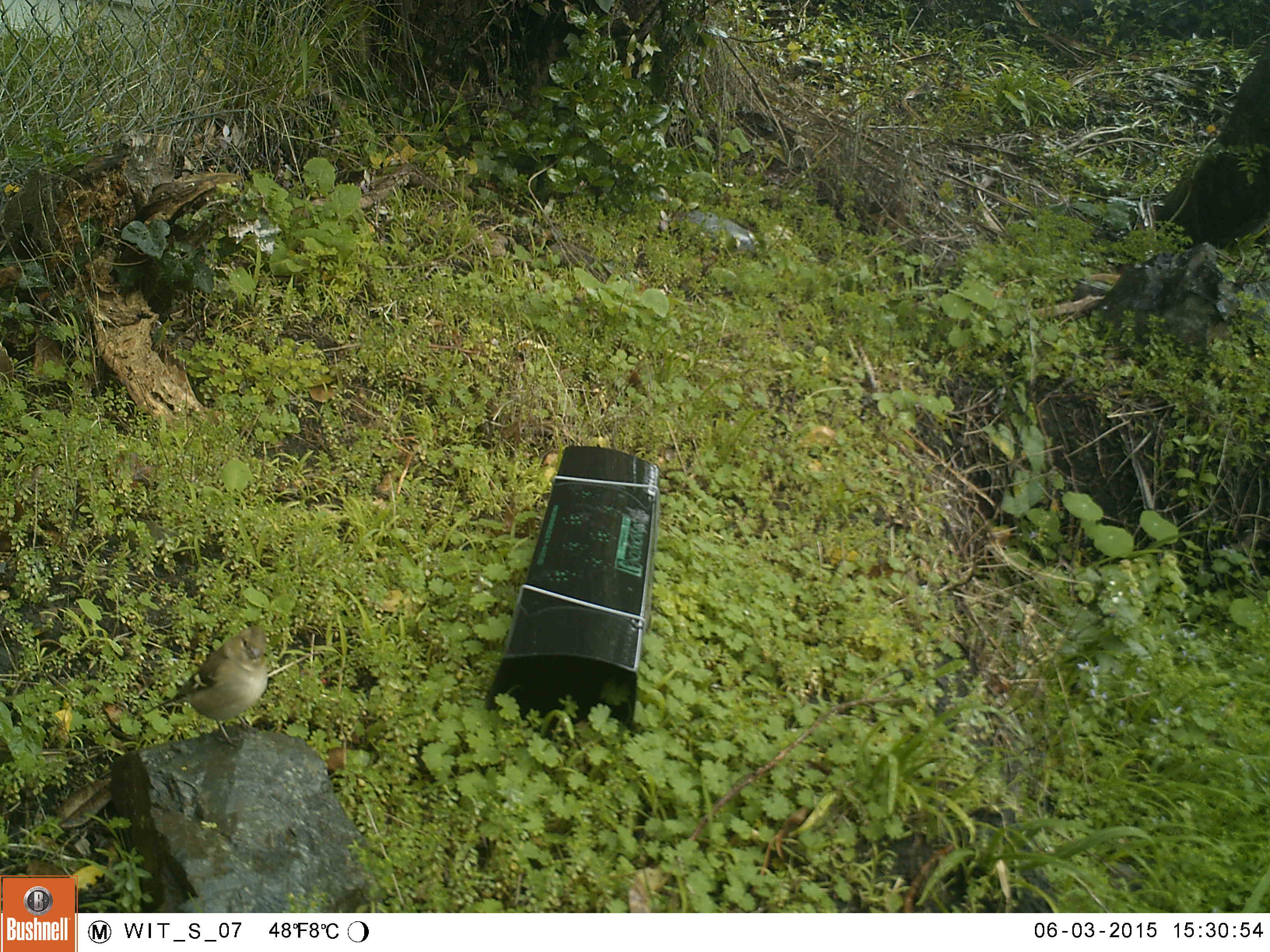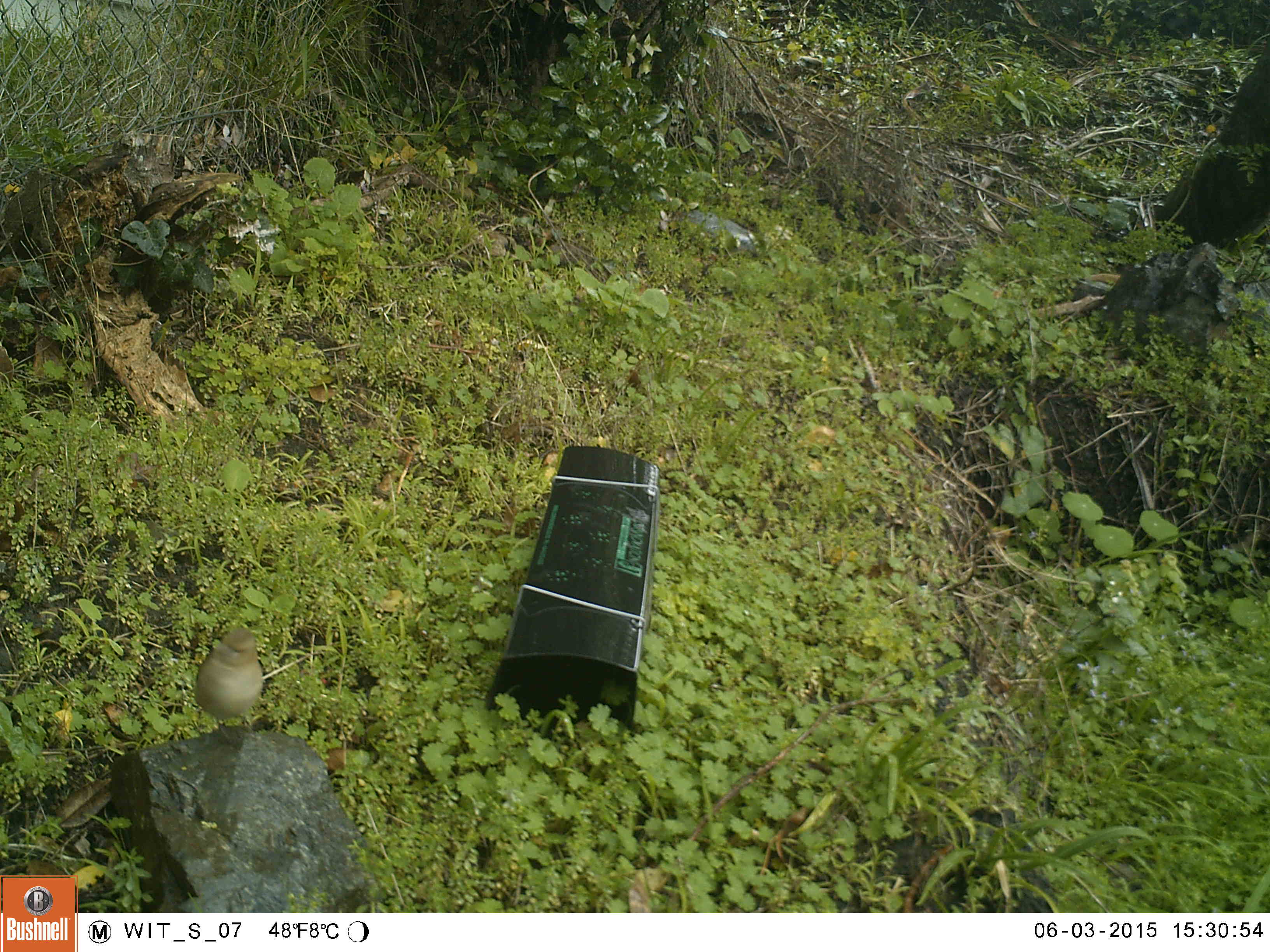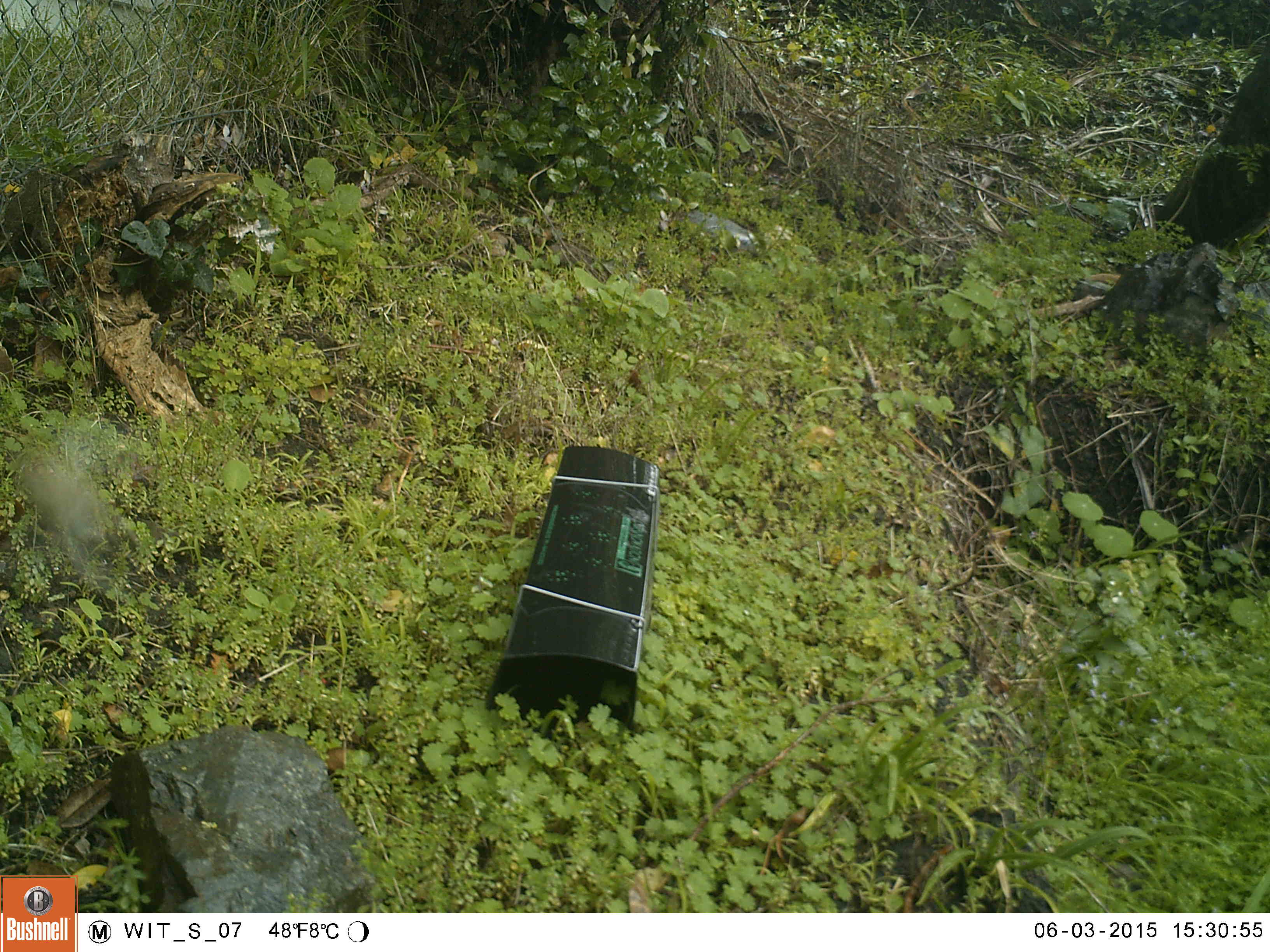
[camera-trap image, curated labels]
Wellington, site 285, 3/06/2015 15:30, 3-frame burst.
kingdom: Animalia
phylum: Chordata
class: Aves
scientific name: Aves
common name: bird